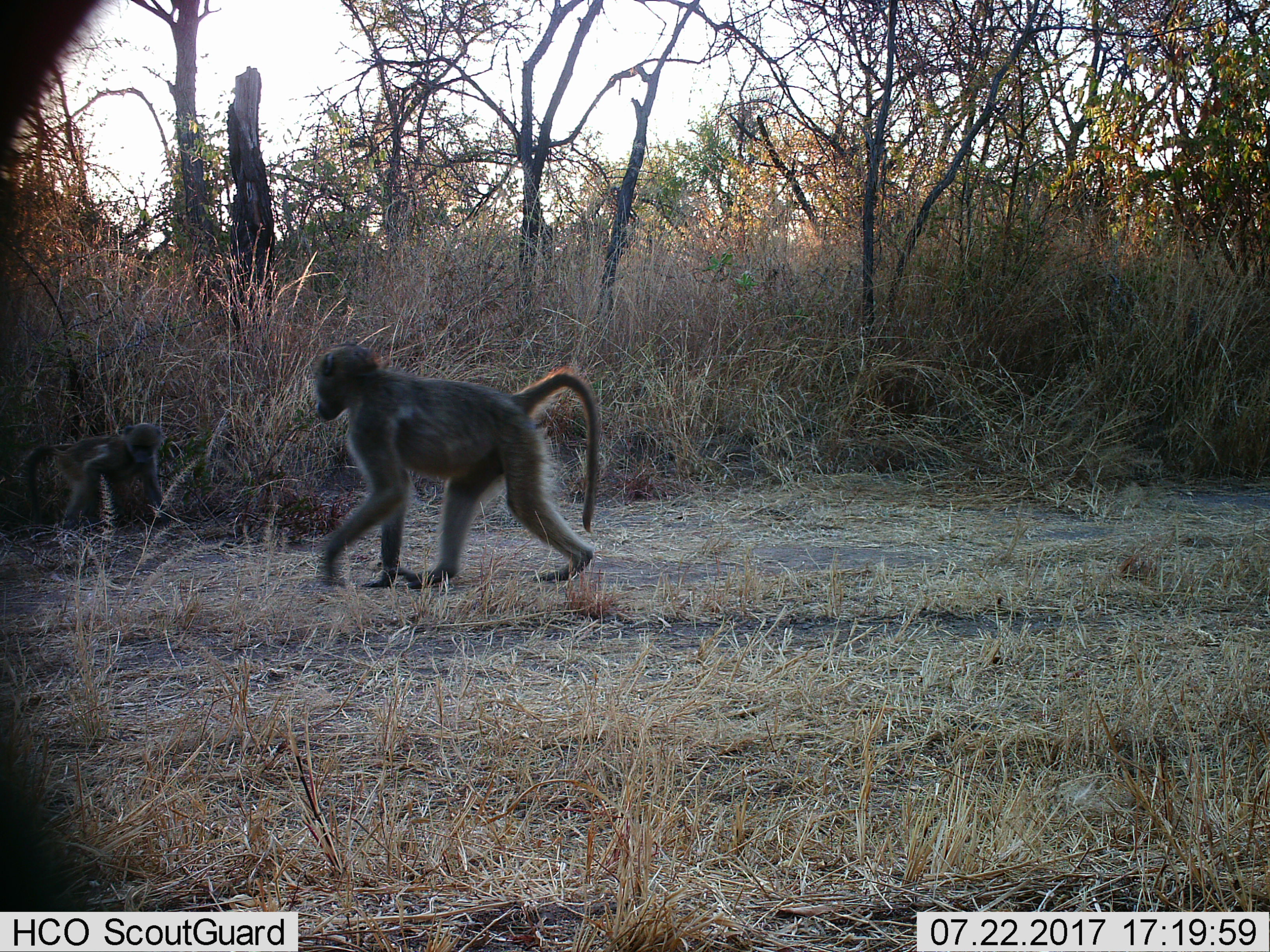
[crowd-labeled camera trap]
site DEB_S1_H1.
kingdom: Animalia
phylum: Chordata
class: Mammalia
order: Primates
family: Cercopithecidae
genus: Papio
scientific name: Papio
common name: baboon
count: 2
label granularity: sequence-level